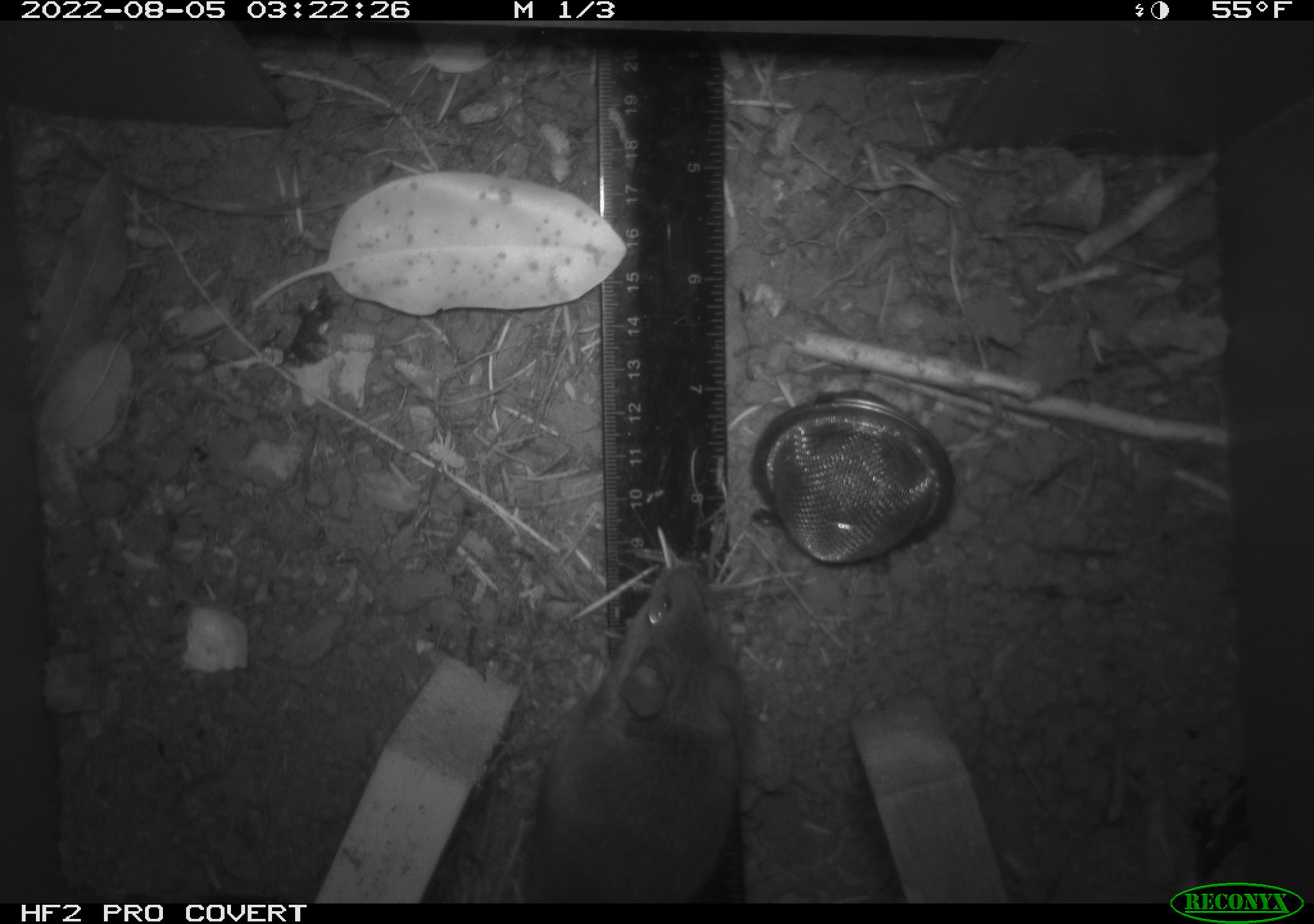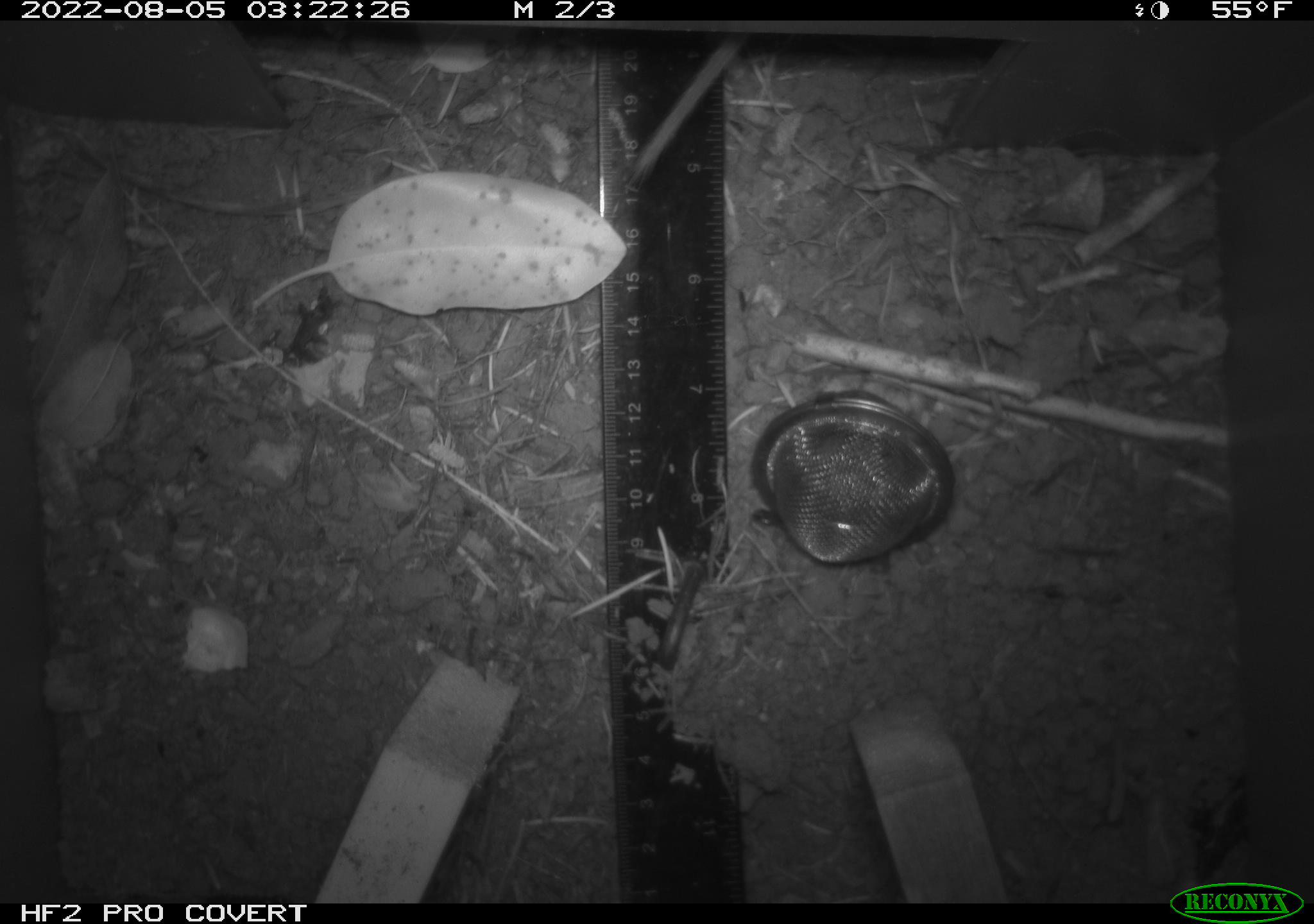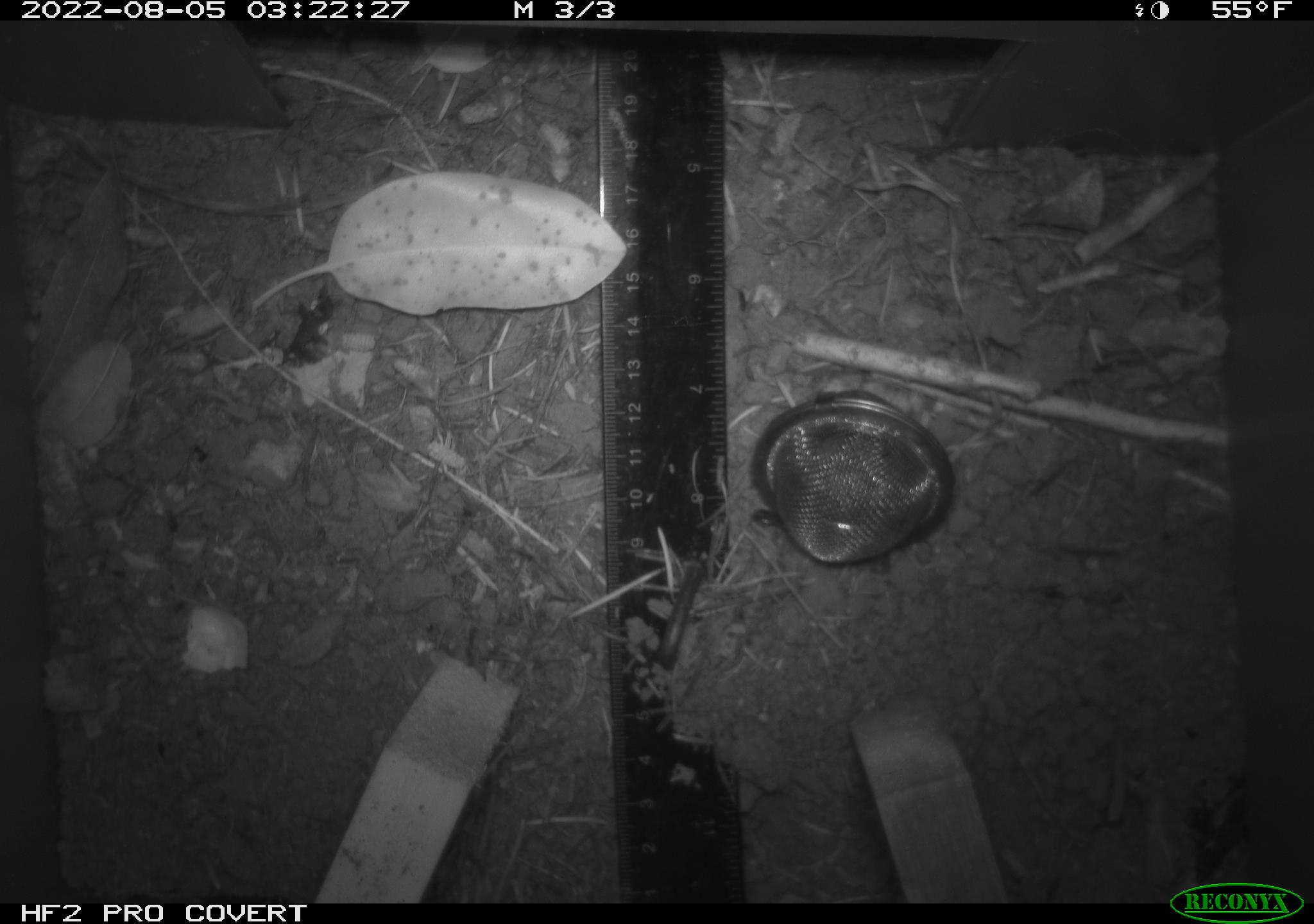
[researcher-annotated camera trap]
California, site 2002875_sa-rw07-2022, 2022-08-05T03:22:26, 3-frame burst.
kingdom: Animalia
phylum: Chordata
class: Mammalia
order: Rodentia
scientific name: Rodentia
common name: mouse species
Mouse species (Rodentia).